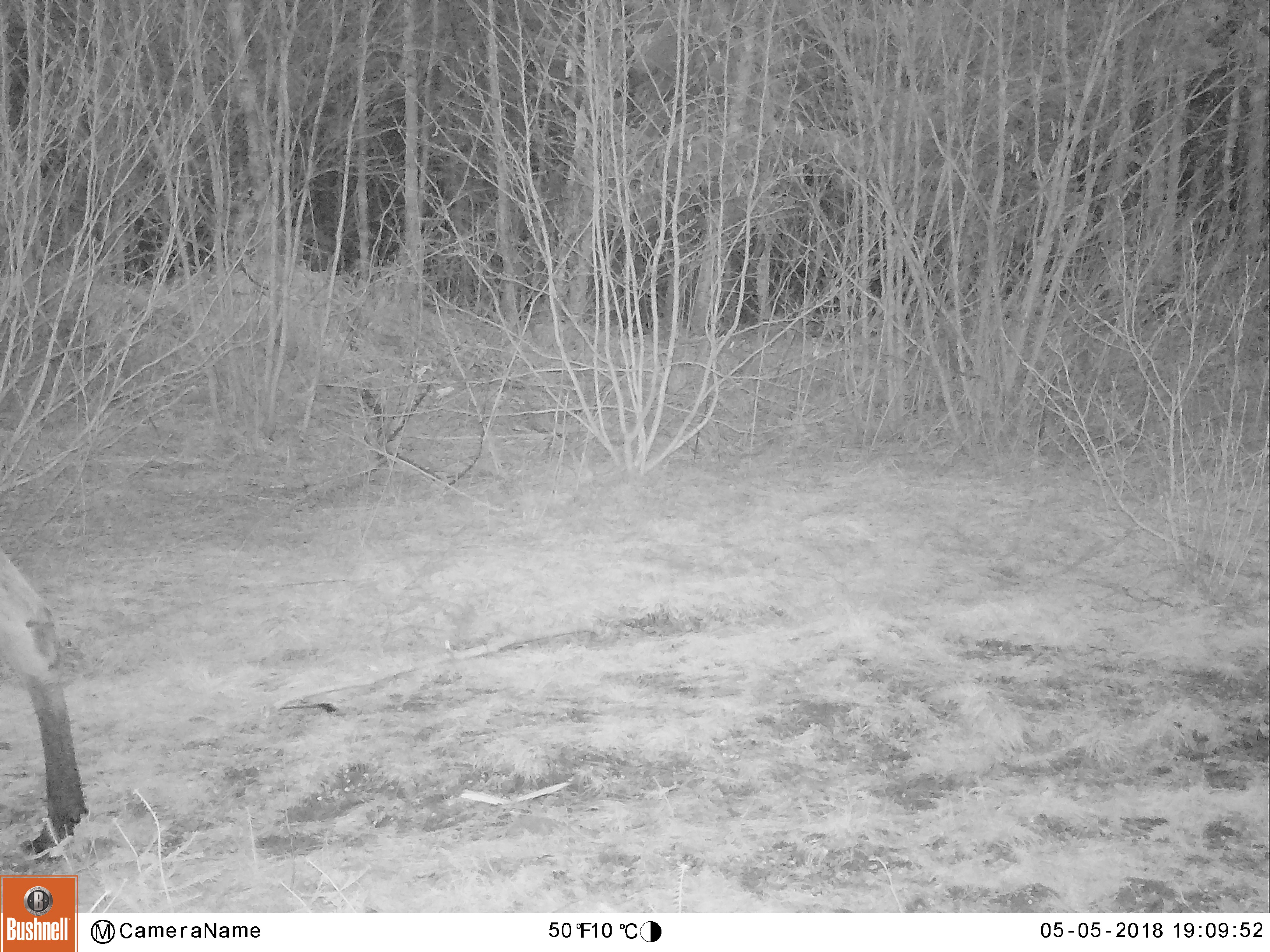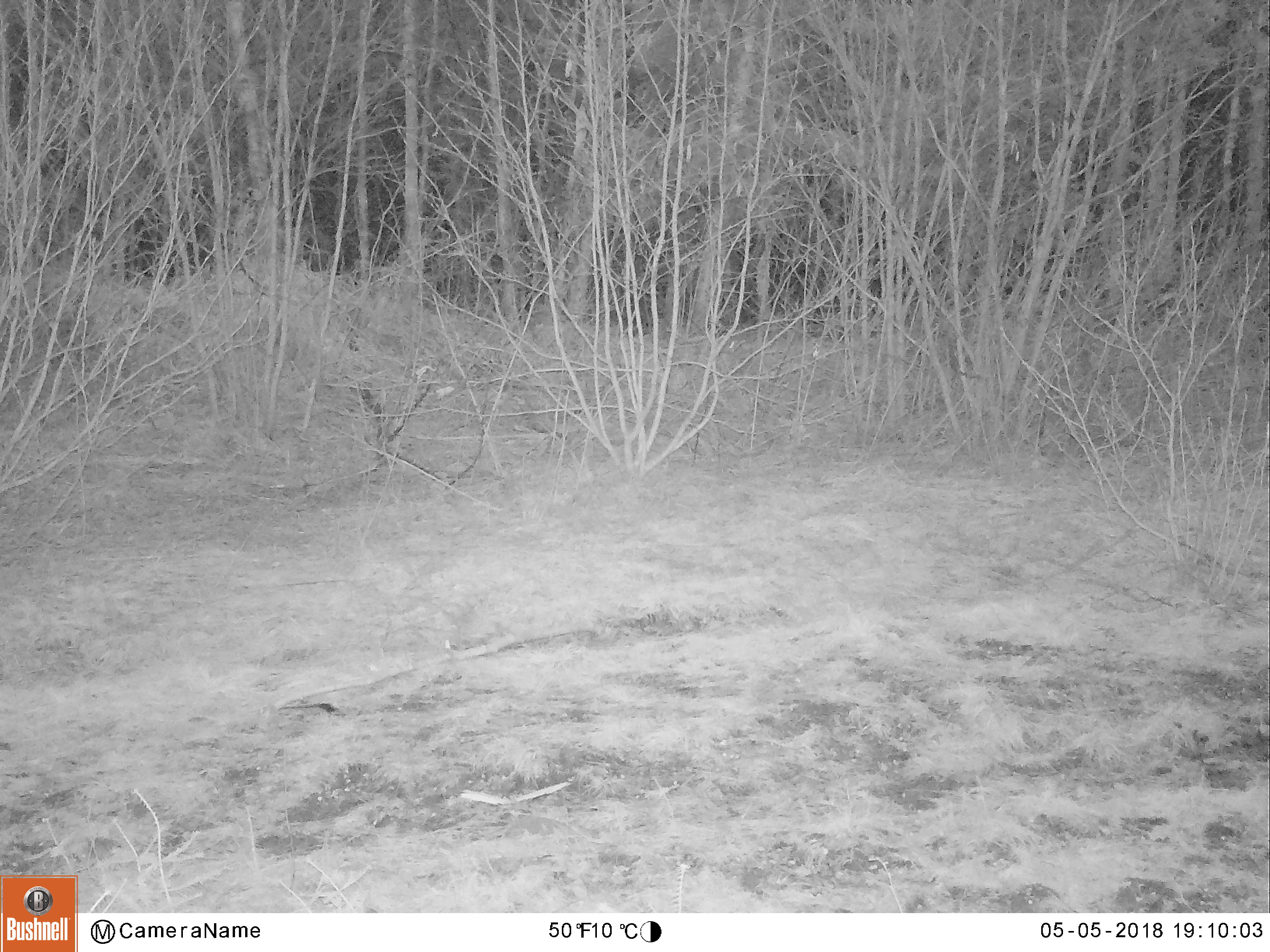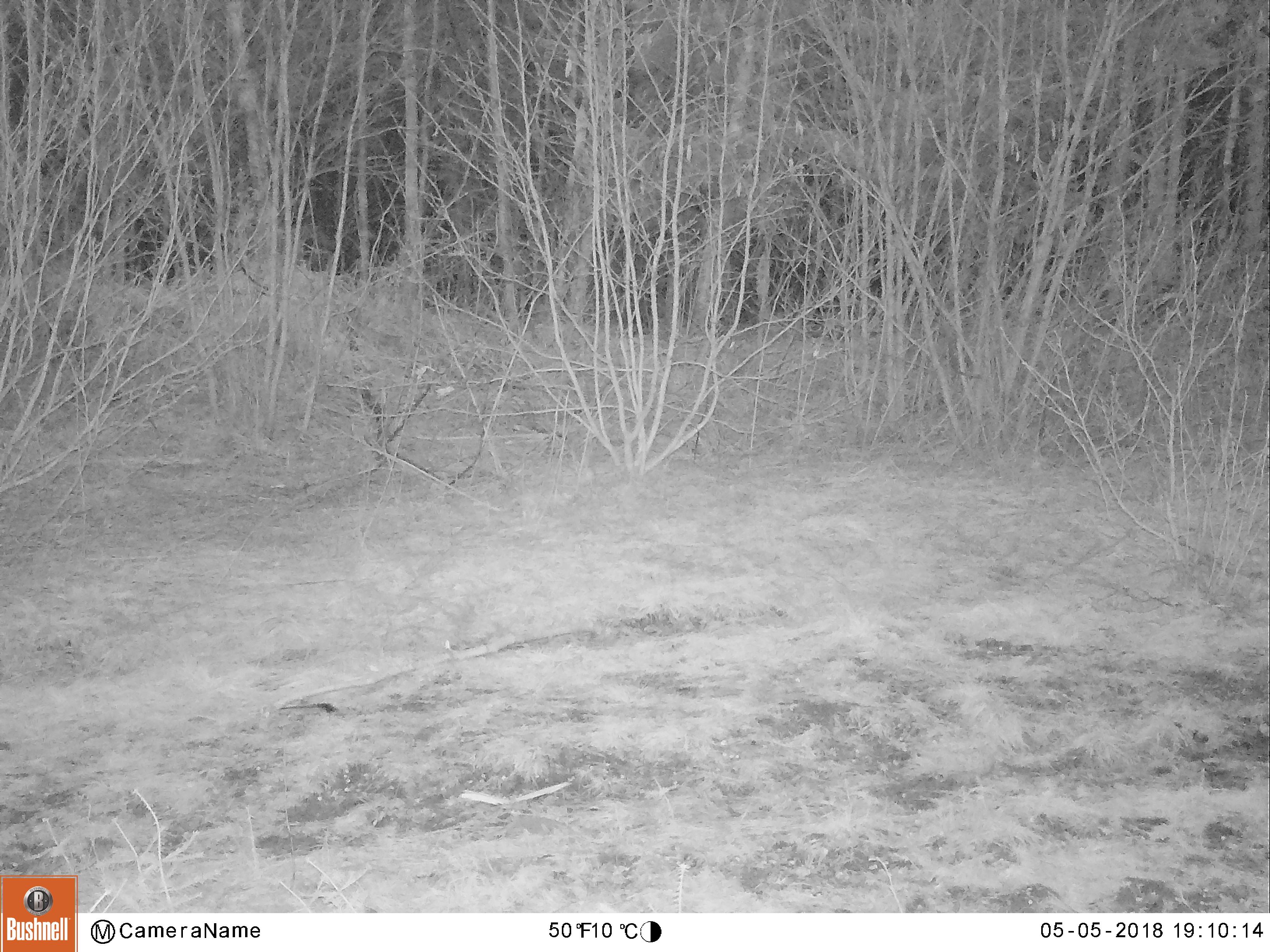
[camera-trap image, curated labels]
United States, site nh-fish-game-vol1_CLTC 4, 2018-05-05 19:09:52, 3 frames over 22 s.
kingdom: Animalia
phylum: Chordata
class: Mammalia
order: Artiodactyla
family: Cervidae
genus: Alces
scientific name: Alces alces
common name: moose